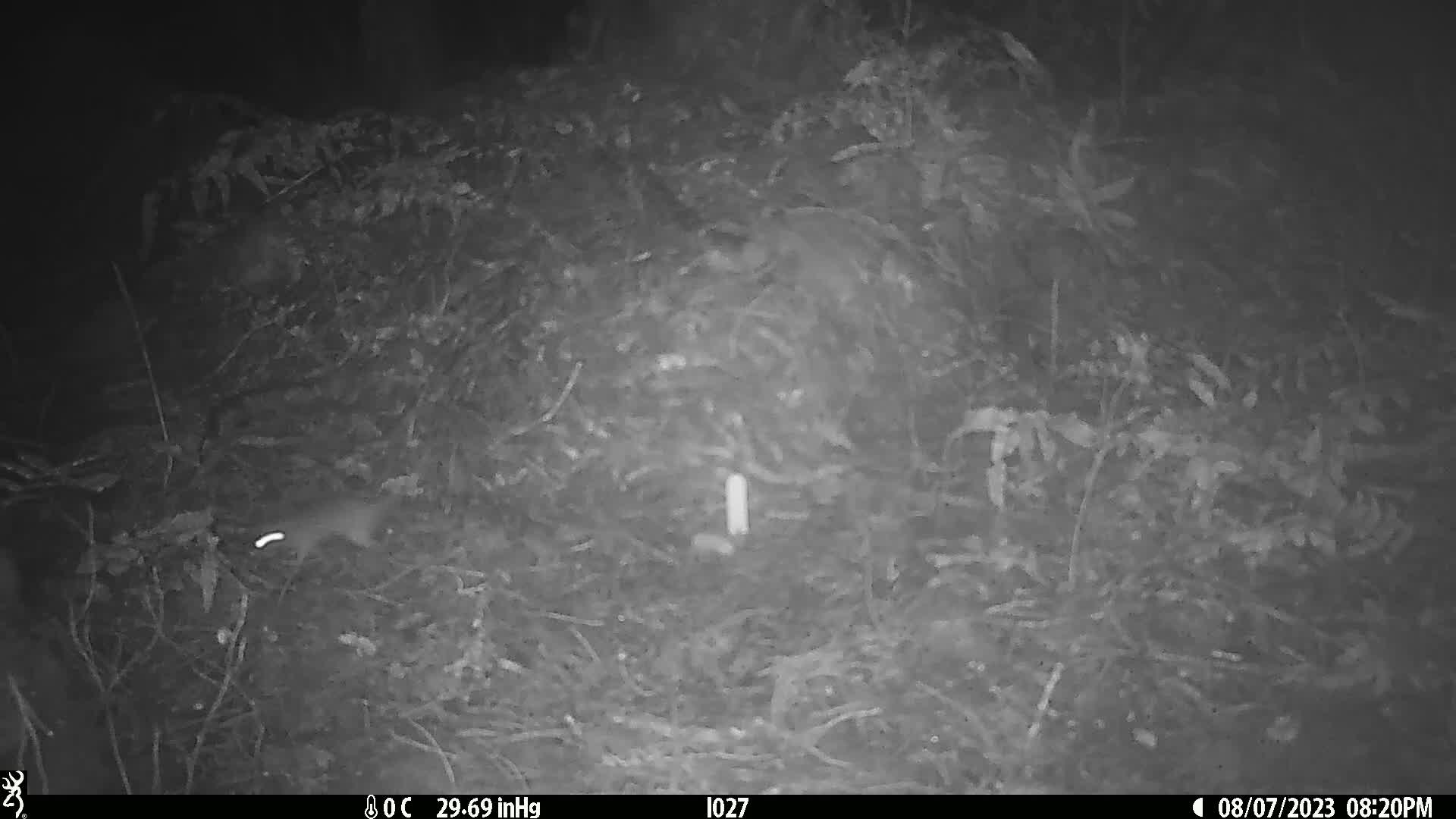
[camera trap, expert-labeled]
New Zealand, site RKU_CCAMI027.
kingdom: Animalia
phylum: Chordata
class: Mammalia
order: Rodentia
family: Muridae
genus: Rattus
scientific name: Rattus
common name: rat